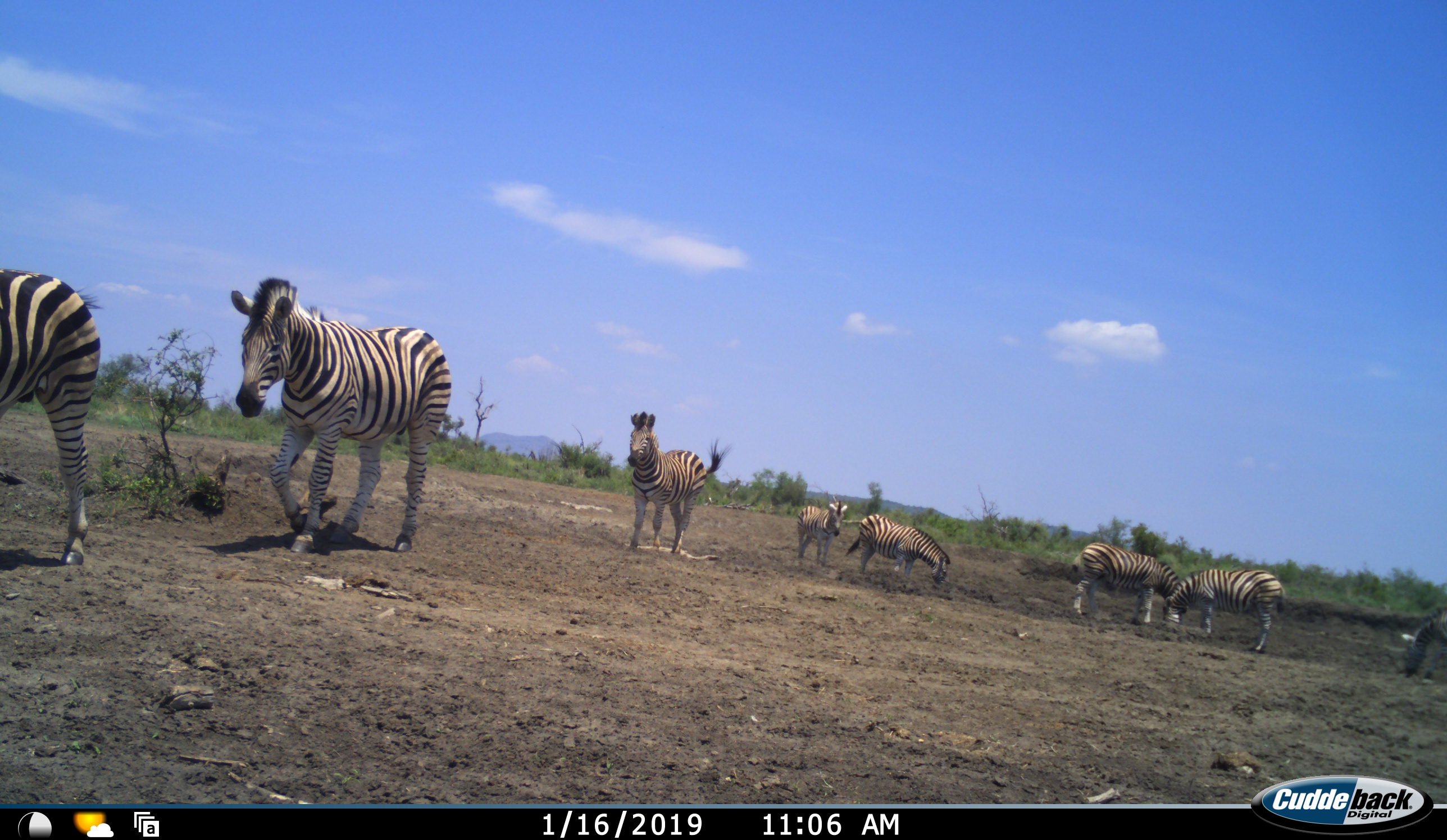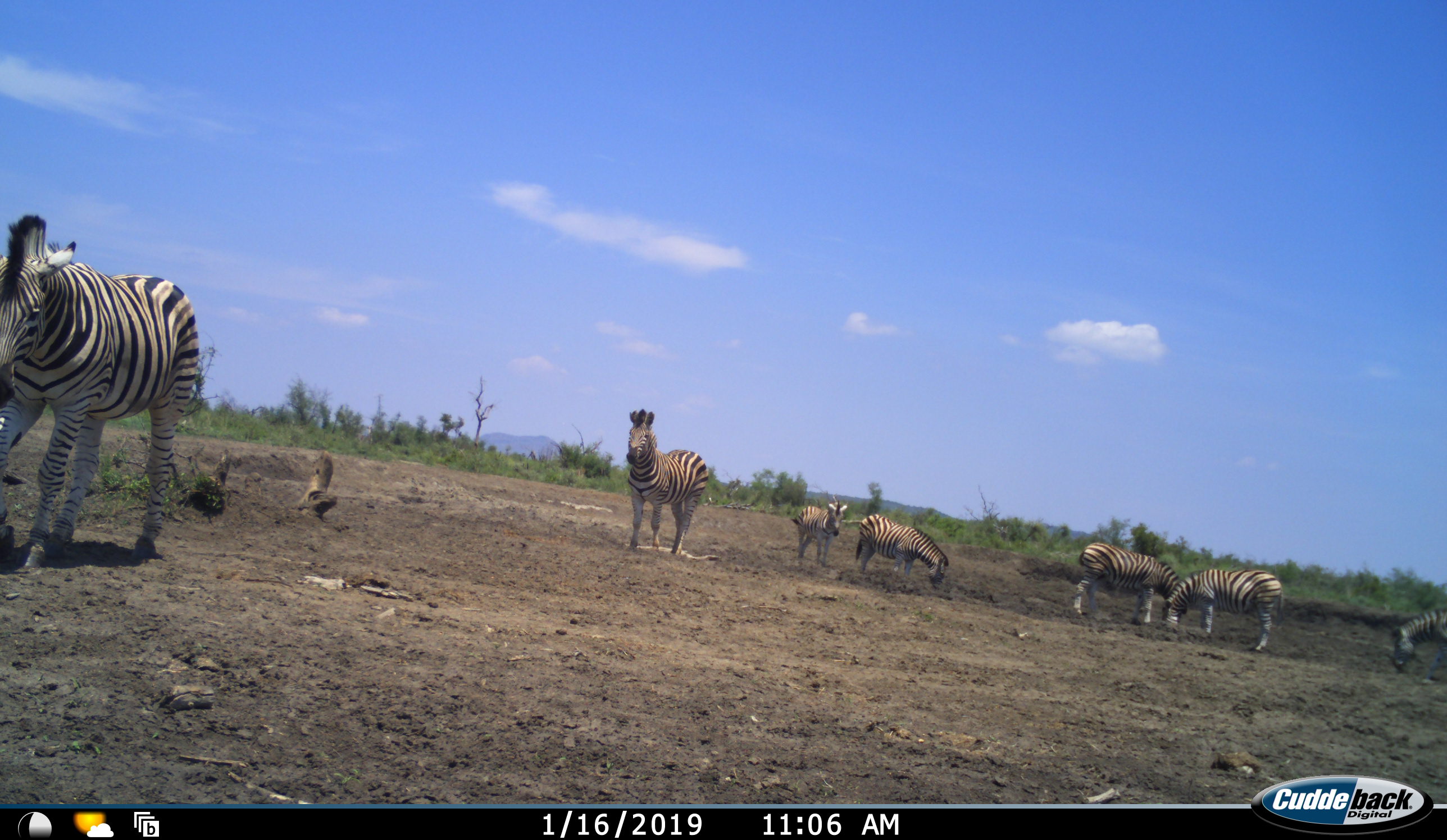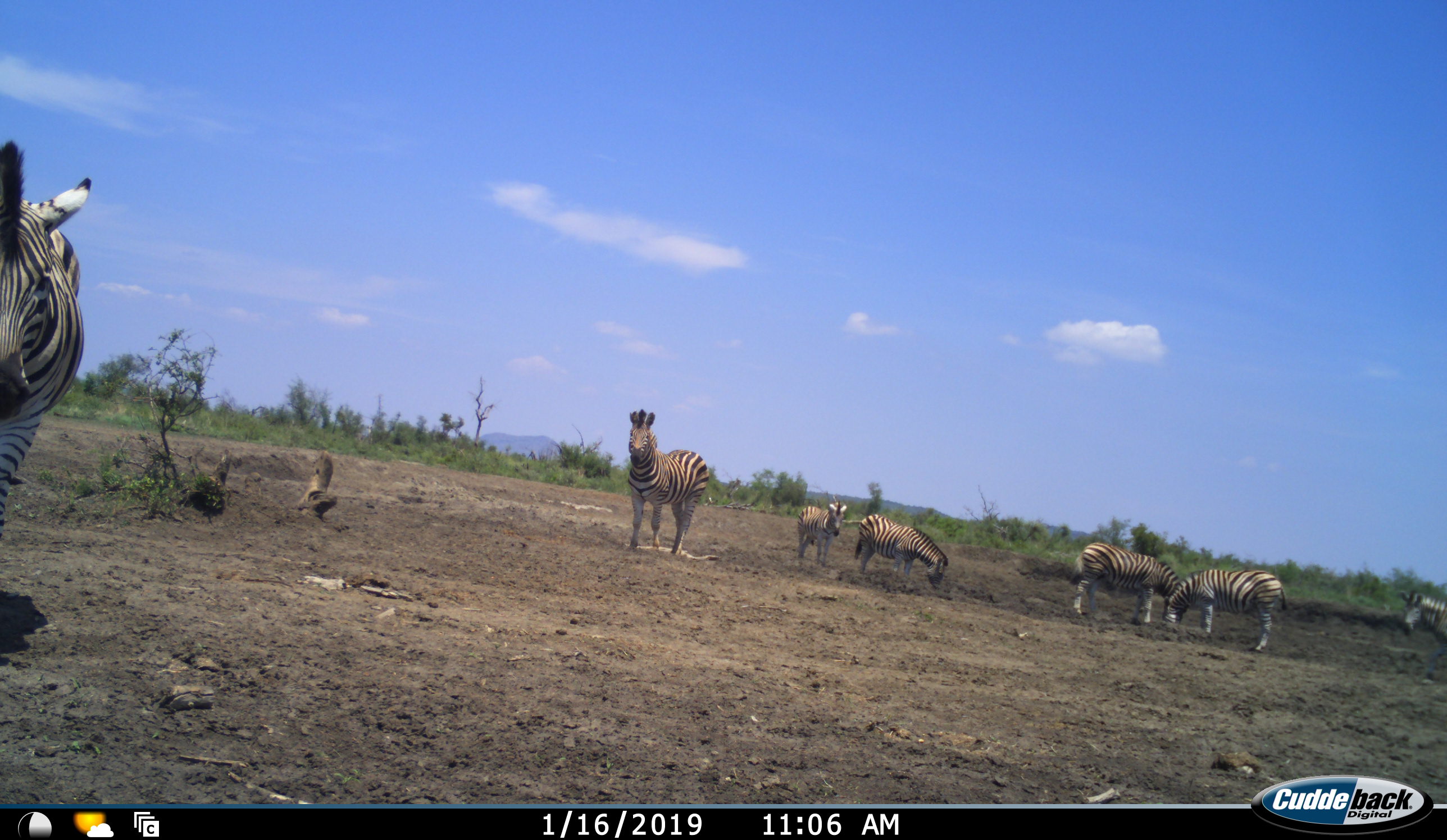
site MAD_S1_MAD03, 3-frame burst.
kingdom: Animalia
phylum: Chordata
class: Mammalia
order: Perissodactyla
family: Equidae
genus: Equus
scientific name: Equus quagga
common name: plains zebra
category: zebraplains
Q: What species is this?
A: Zebraplains (plains zebra) (Equus quagga).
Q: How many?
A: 8.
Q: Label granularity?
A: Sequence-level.